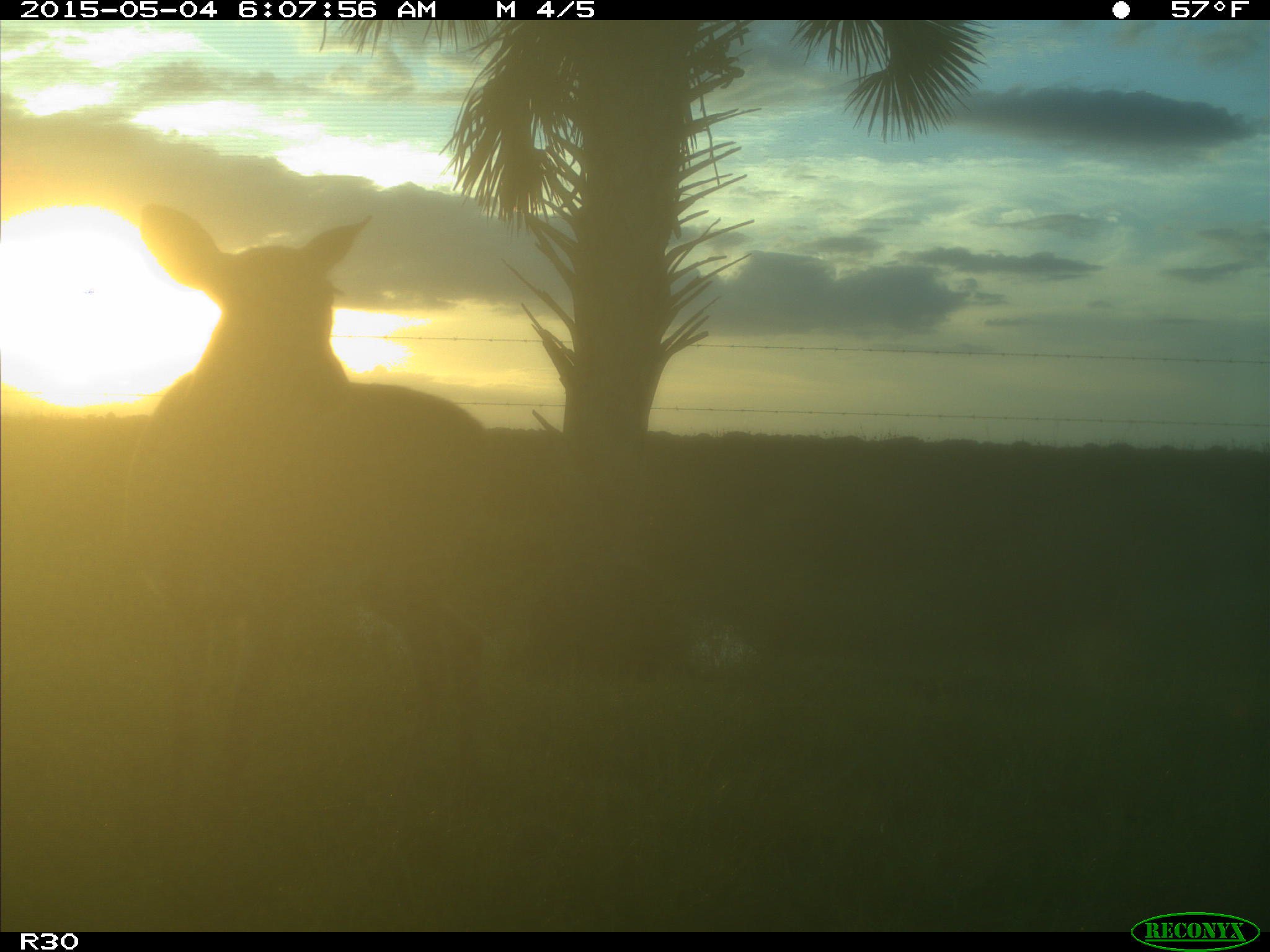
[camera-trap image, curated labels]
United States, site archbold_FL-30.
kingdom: Animalia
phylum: Chordata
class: Mammalia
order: Artiodactyla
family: Cervidae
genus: Odocoileus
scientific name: Odocoileus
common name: deer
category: unidentified deer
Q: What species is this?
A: Unidentified deer (deer) (Odocoileus).